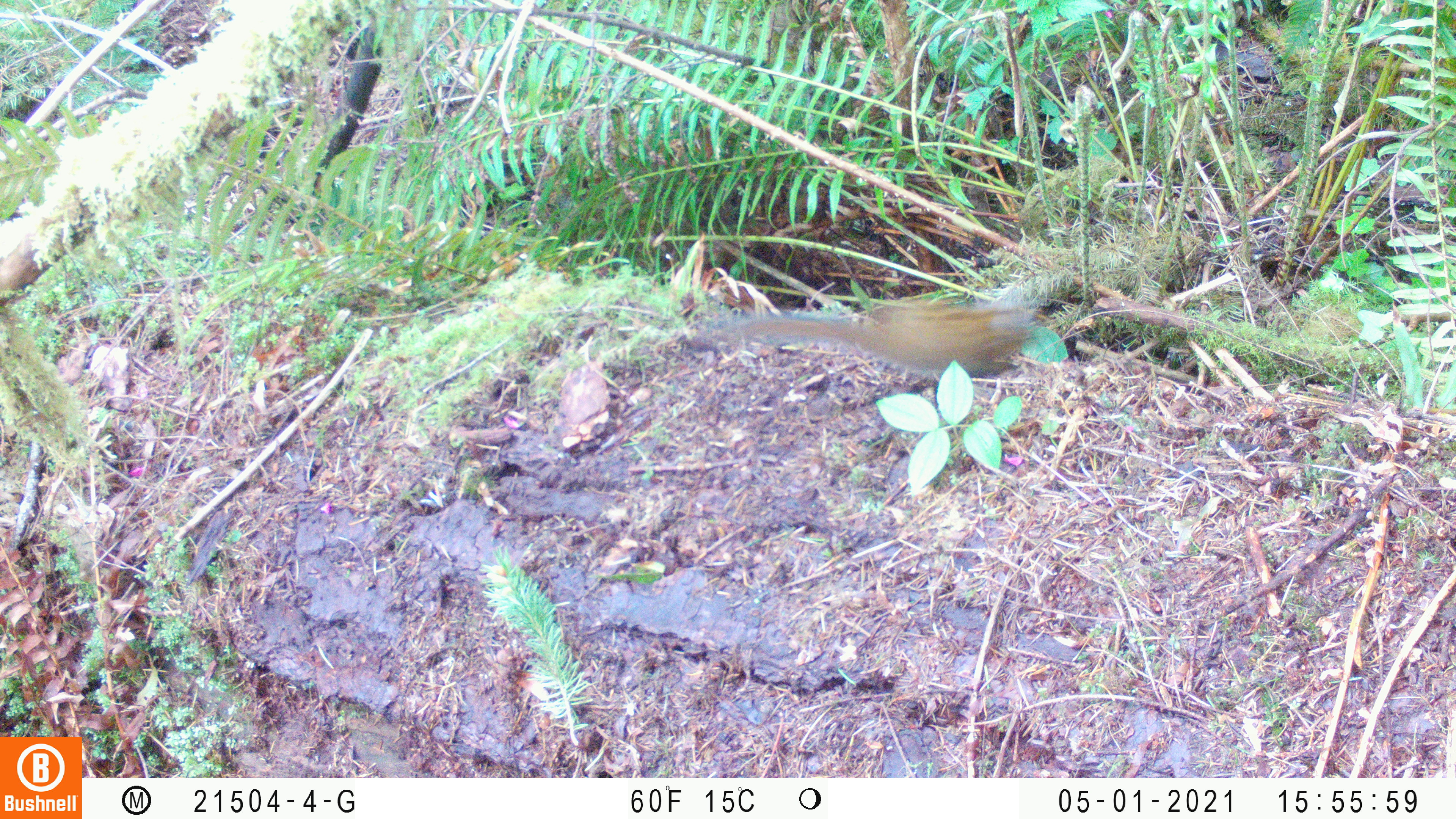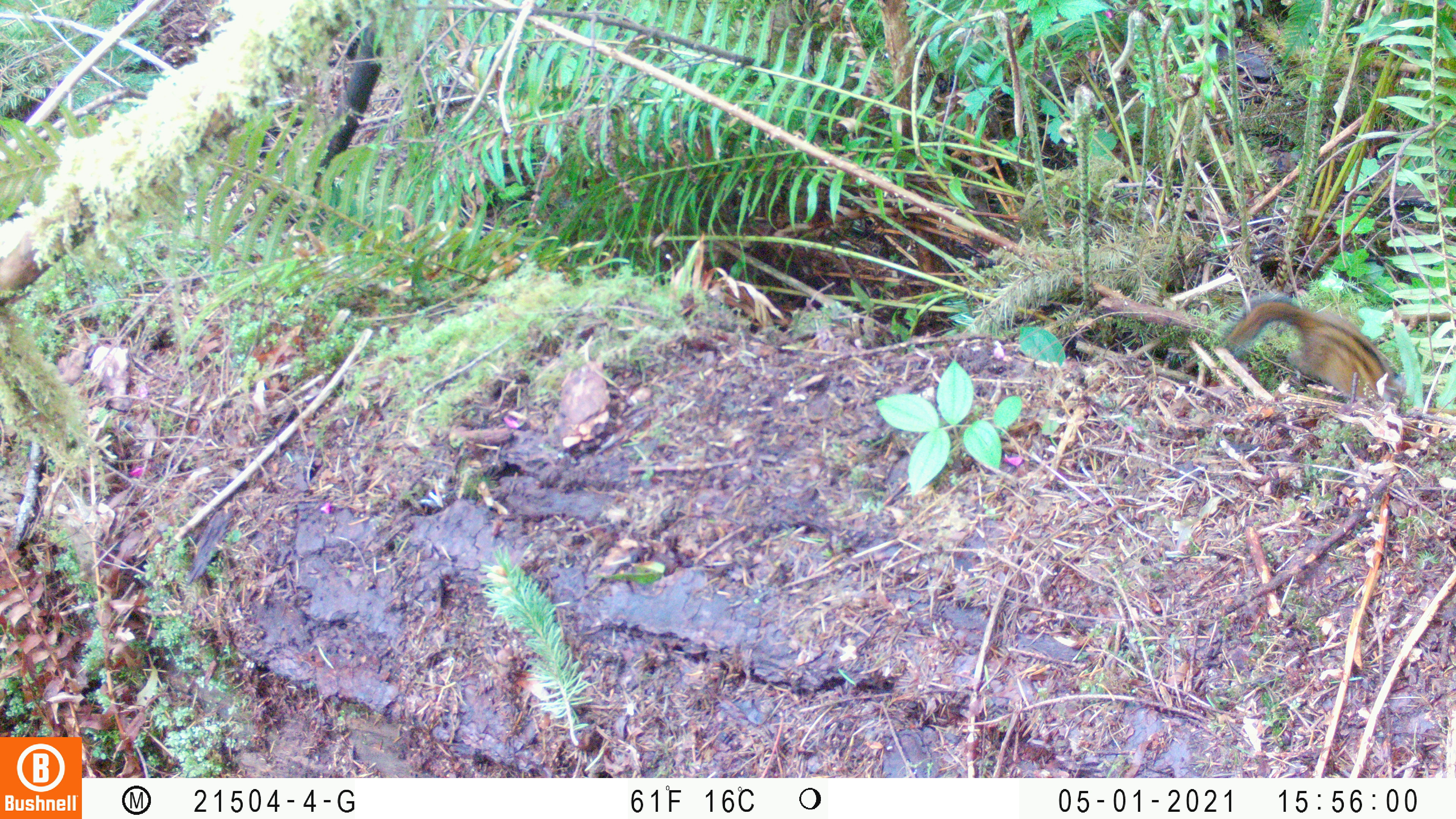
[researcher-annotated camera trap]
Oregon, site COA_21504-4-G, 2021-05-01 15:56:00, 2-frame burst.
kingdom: Animalia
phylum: Chordata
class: Mammalia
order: Rodentia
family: Sciuridae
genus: Neotamias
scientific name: Neotamias townsendii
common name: townsend's chipmunk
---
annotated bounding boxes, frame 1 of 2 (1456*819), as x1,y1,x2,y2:
townsend's chipmunk: 727,304,1036,372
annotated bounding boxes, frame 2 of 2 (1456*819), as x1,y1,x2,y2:
townsend's chipmunk: 1227,294,1398,406